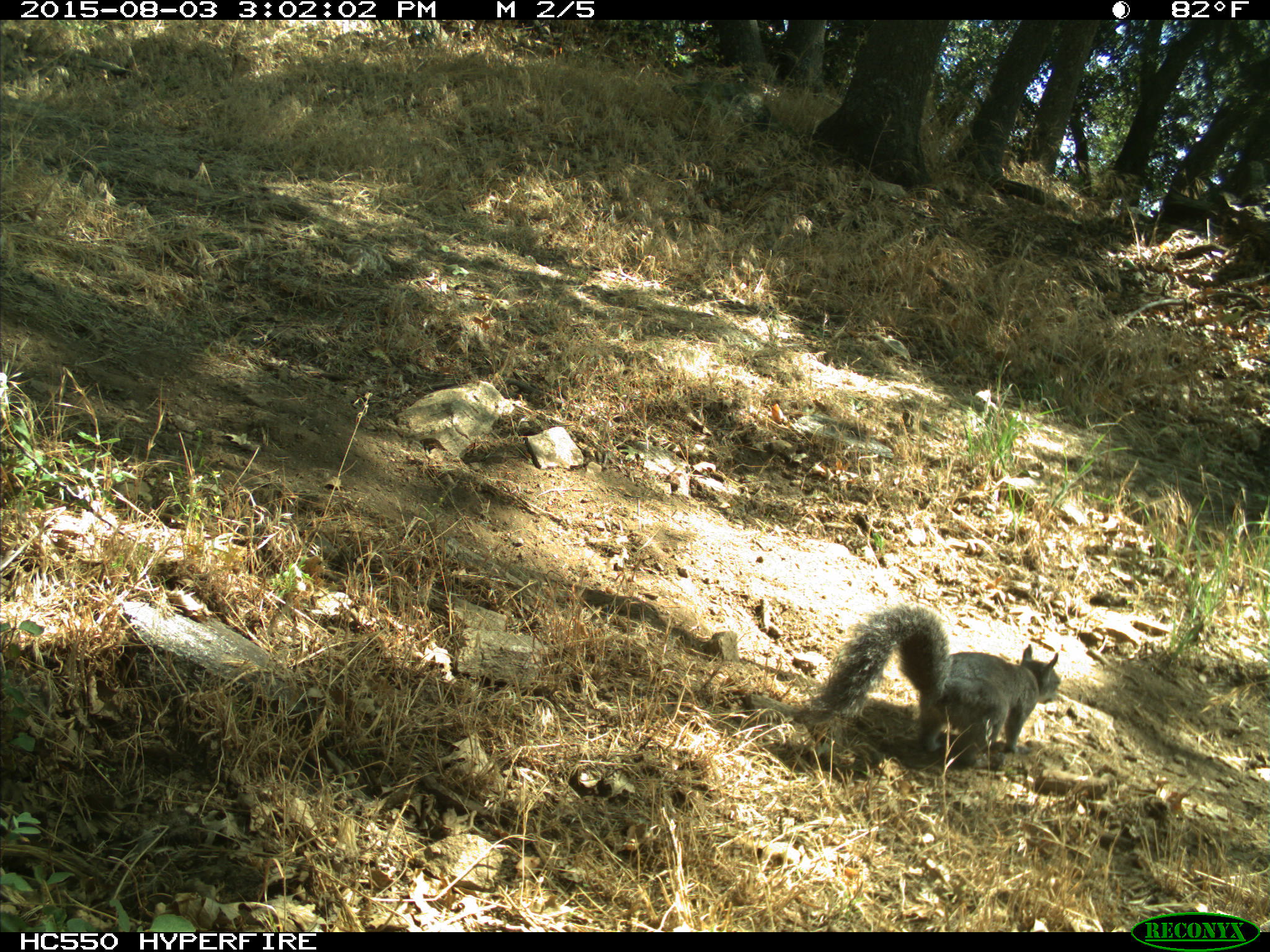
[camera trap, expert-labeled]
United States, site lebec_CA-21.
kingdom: Animalia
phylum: Chordata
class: Mammalia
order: Rodentia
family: Sciuridae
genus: Sciurus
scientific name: Sciurus carolinensis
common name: eastern gray squirrel